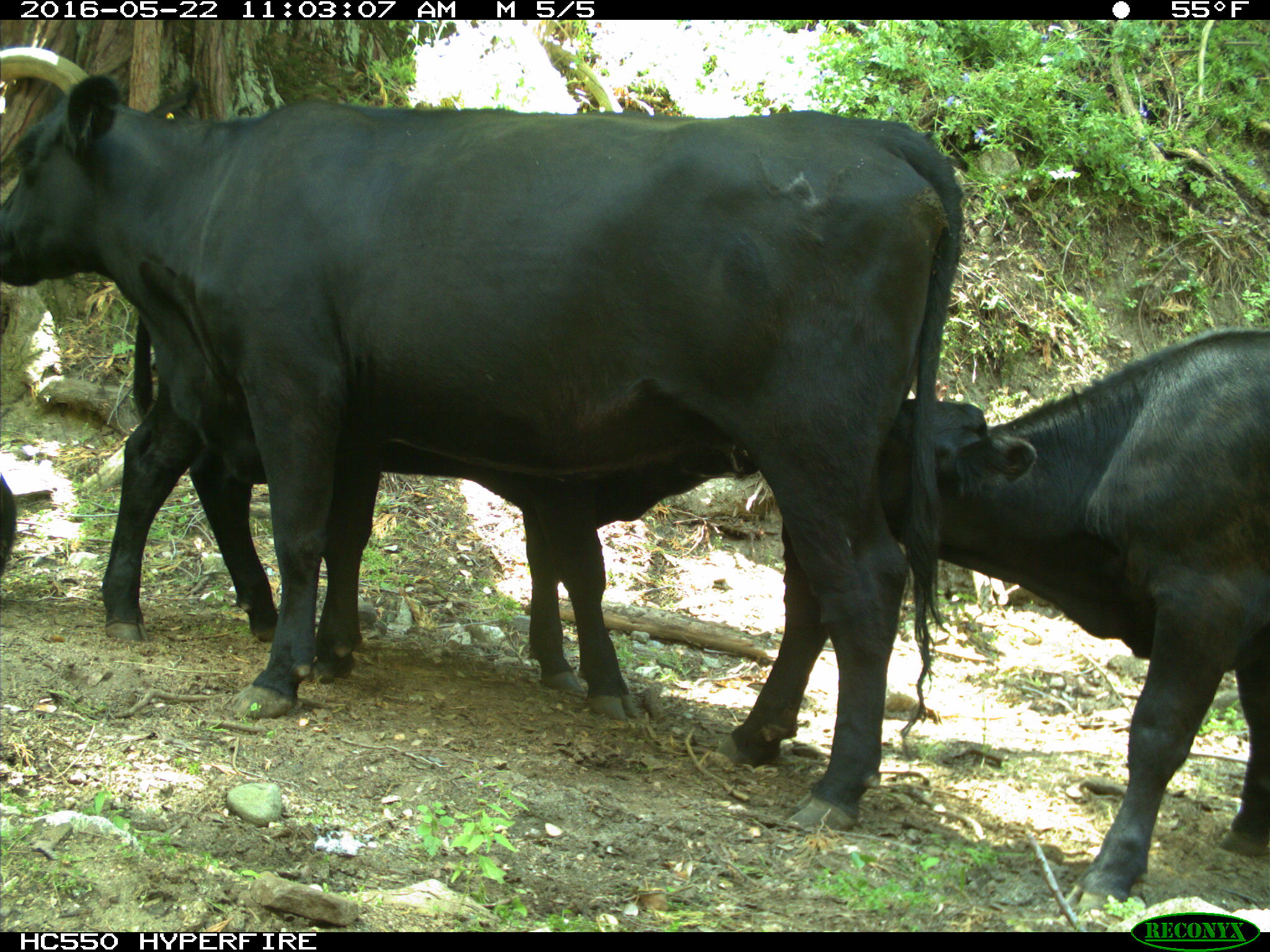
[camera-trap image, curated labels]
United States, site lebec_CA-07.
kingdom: Animalia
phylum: Chordata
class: Mammalia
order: Artiodactyla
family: Bovidae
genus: Bos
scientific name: Bos taurus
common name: domestic cow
Bos taurus (domestic cow).